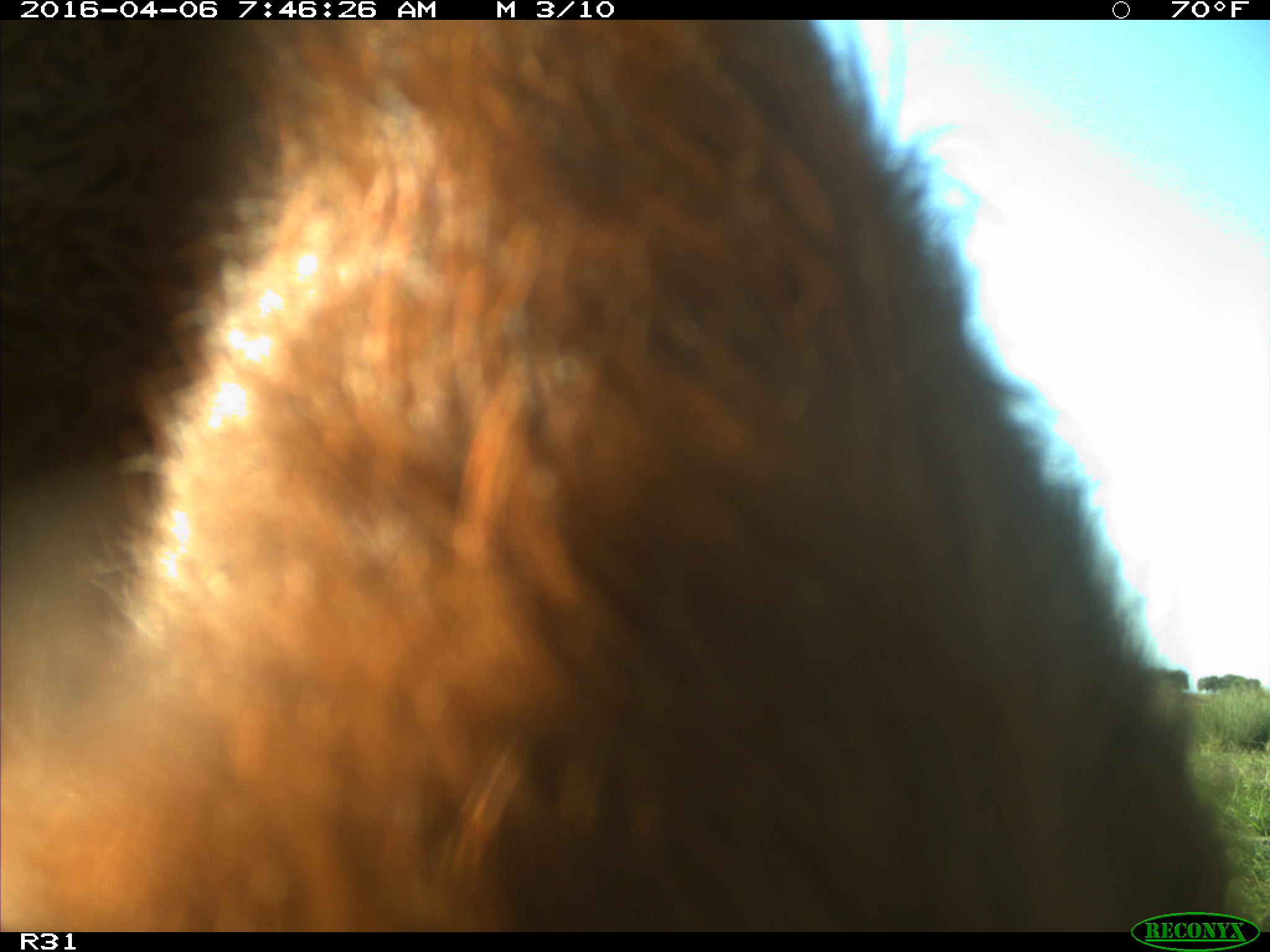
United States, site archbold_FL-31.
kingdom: Animalia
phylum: Chordata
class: Mammalia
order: Artiodactyla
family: Bovidae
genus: Bos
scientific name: Bos taurus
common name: domestic cow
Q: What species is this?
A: Bos taurus (domestic cow).